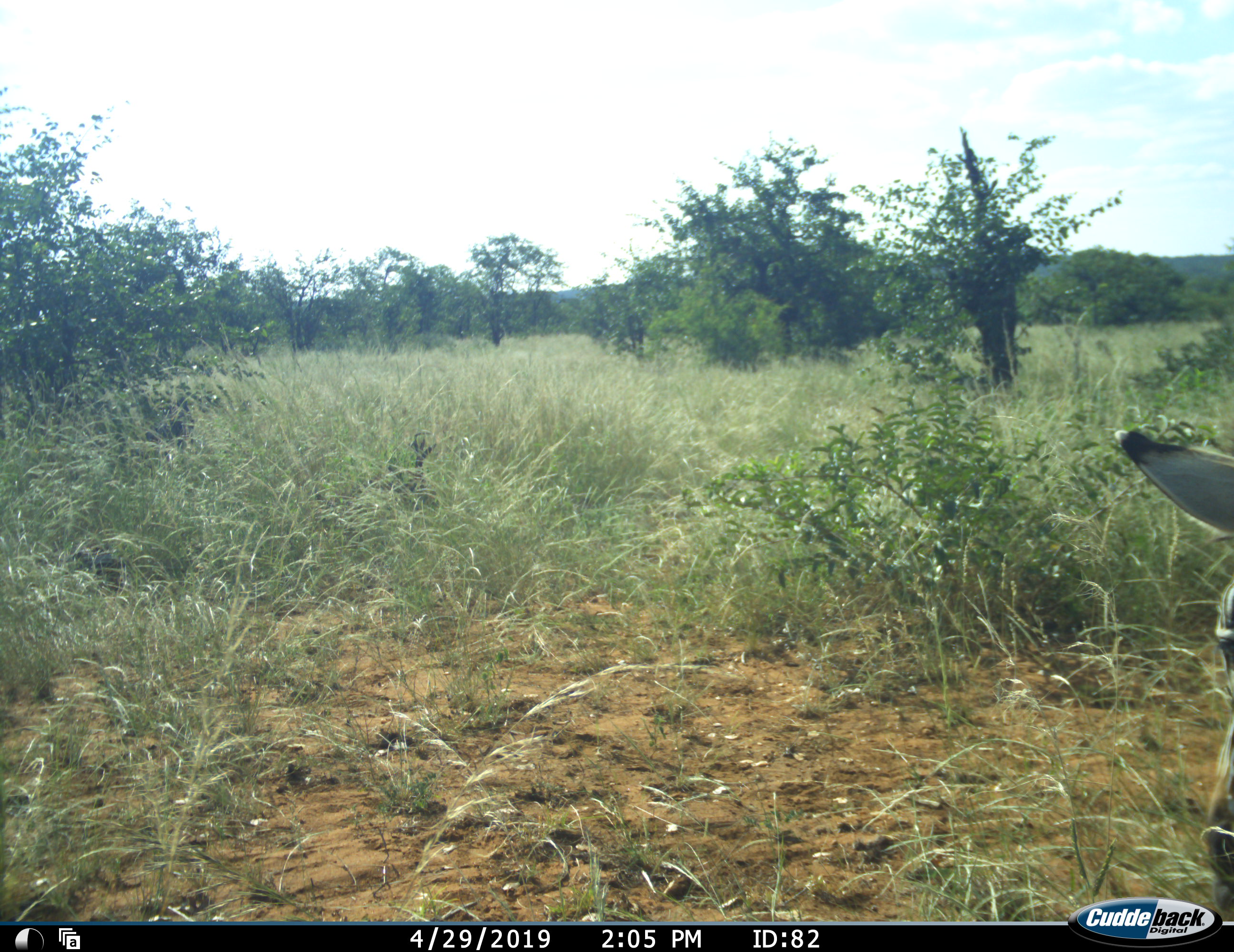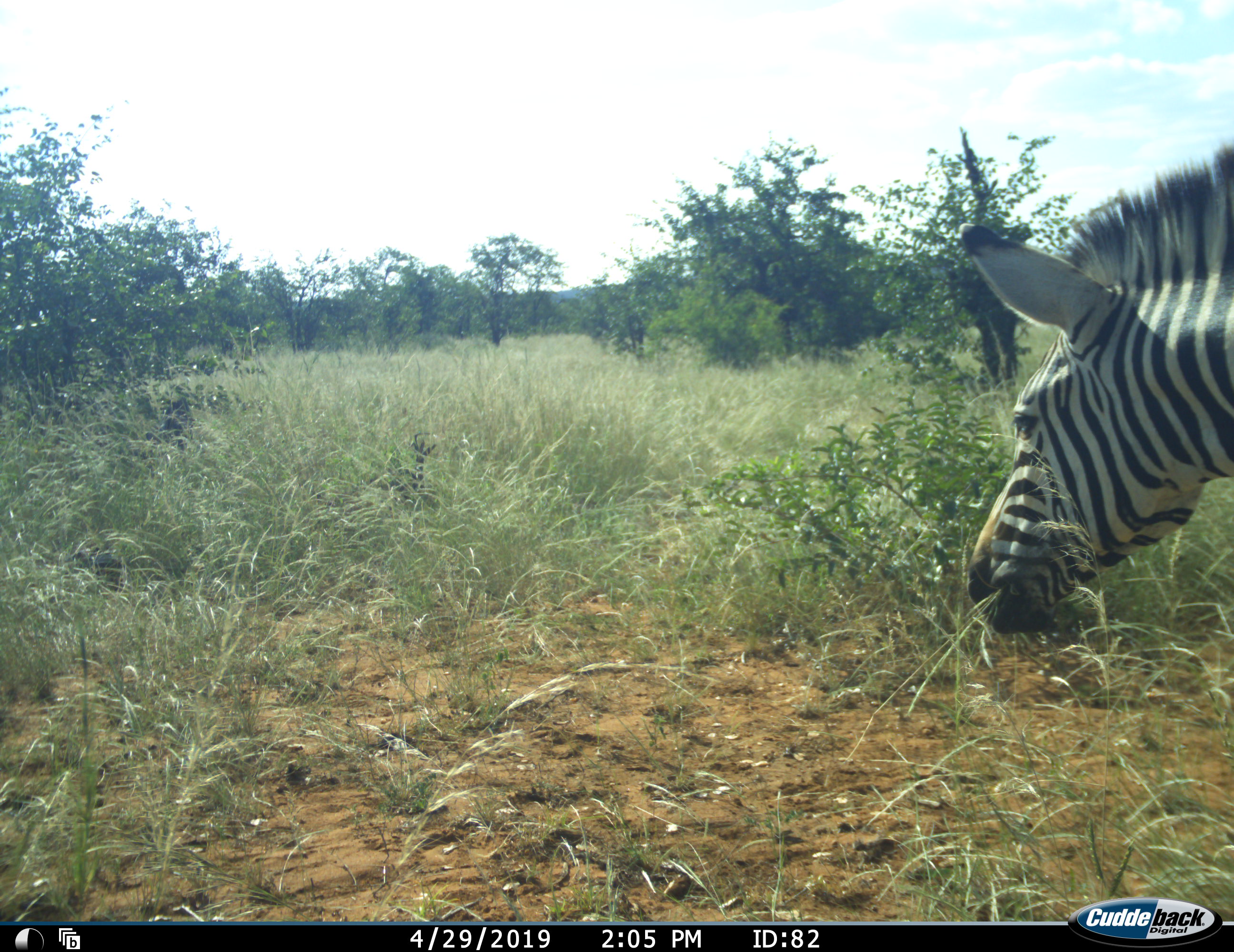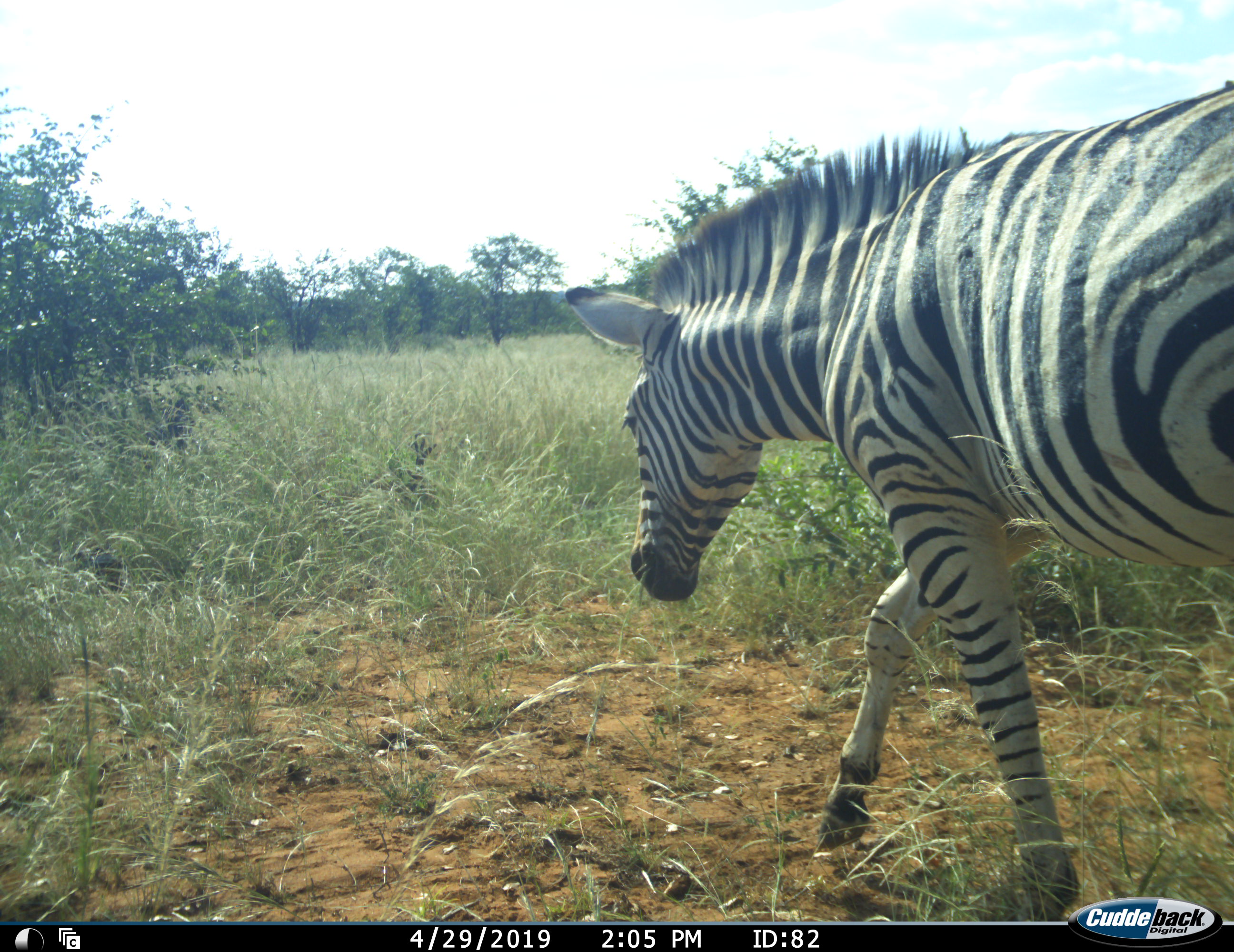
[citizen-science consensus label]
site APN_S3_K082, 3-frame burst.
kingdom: Animalia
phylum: Chordata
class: Mammalia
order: Perissodactyla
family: Equidae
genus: Equus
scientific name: Equus quagga burchellii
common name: burchell's zebra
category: zebraburchells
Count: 1.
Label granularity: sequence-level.